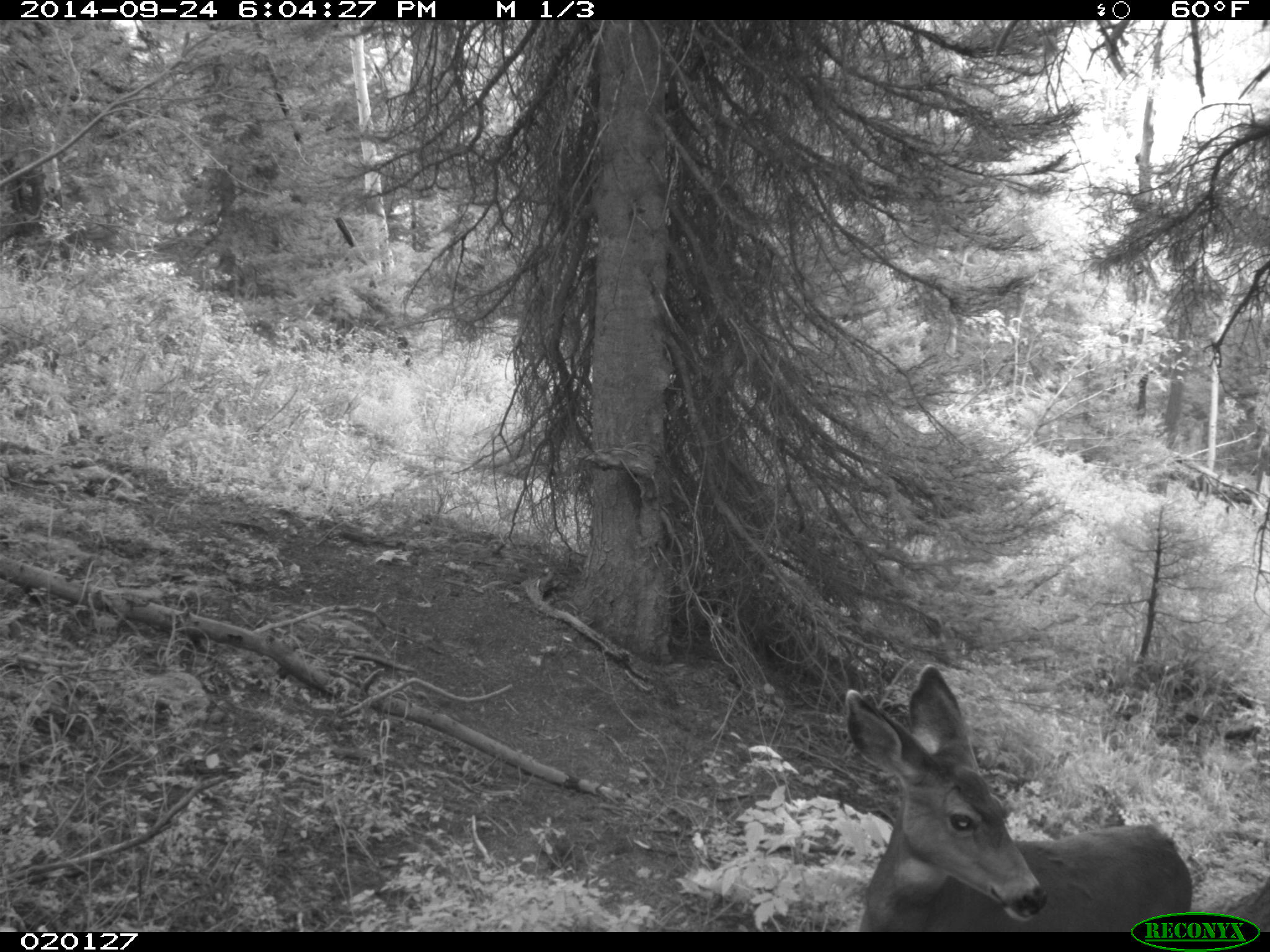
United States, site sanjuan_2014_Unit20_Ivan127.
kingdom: Animalia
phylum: Chordata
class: Mammalia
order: Artiodactyla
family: Cervidae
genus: Odocoileus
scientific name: Odocoileus hemionus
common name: mule deer